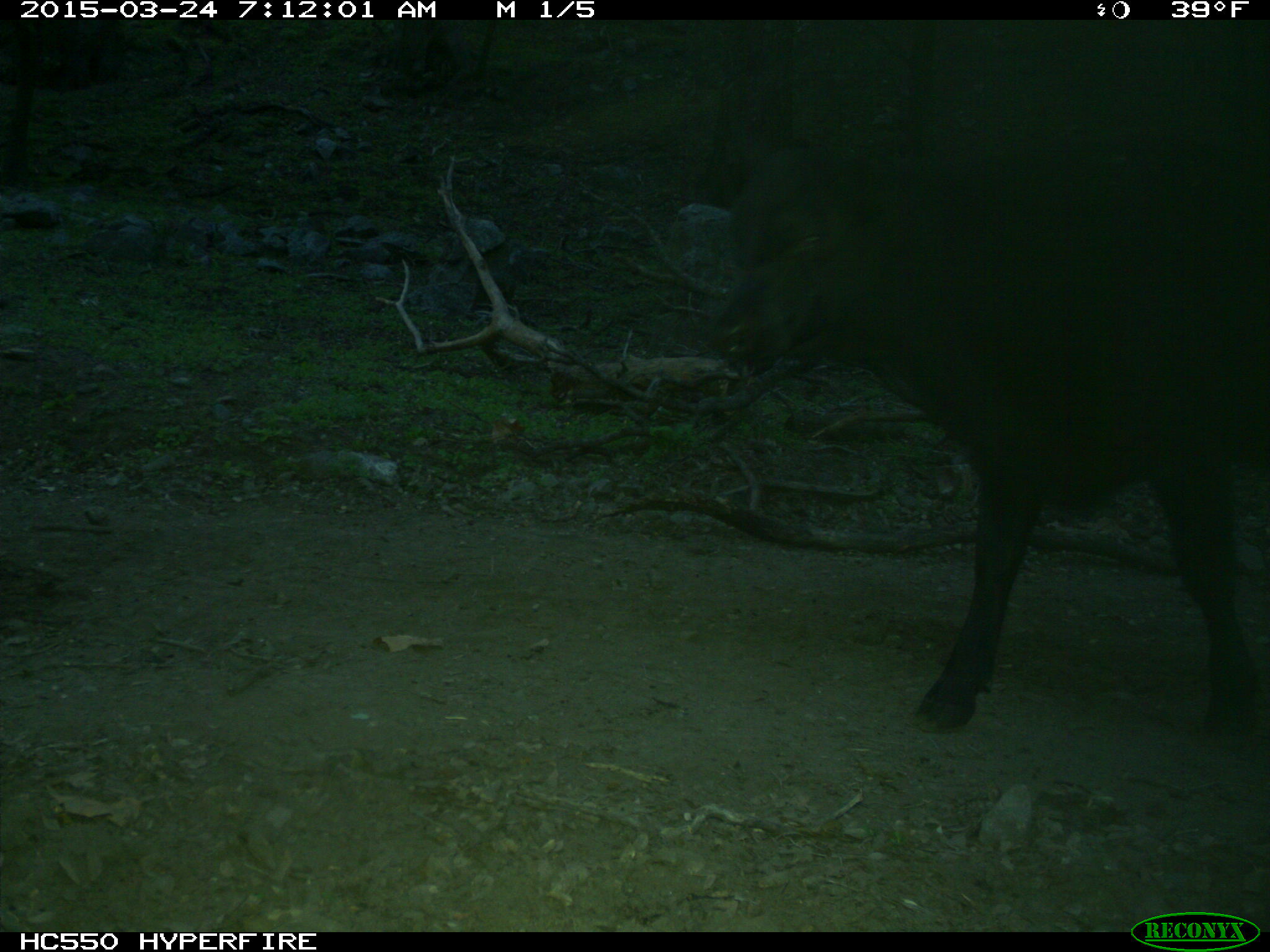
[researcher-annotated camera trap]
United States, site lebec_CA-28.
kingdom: Animalia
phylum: Chordata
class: Mammalia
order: Artiodactyla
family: Bovidae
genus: Bos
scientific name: Bos taurus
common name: domestic cow